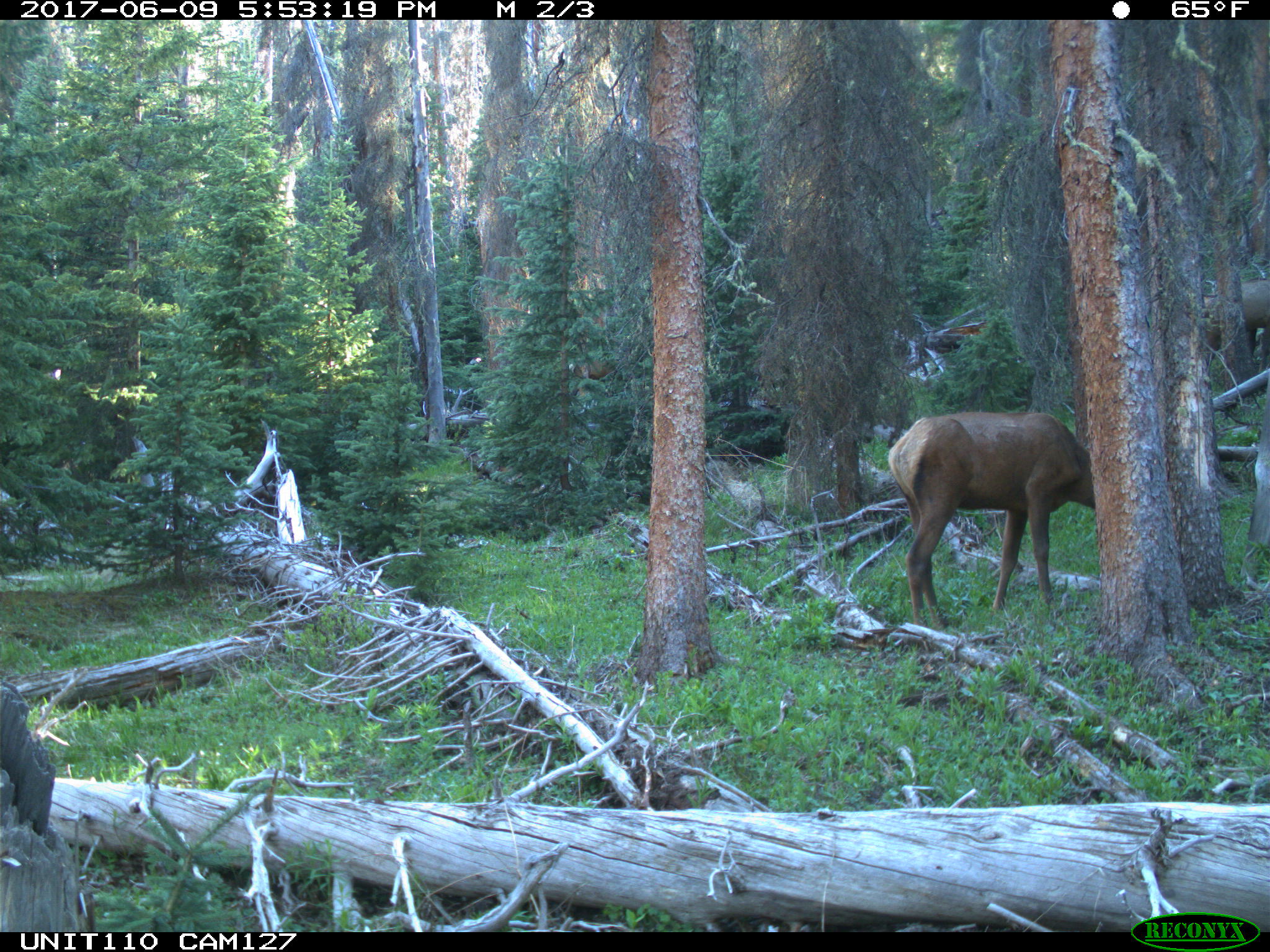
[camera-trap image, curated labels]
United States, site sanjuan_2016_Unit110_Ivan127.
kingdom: Animalia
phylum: Chordata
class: Mammalia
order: Artiodactyla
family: Cervidae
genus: Cervus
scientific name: Cervus elaphus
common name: red deer